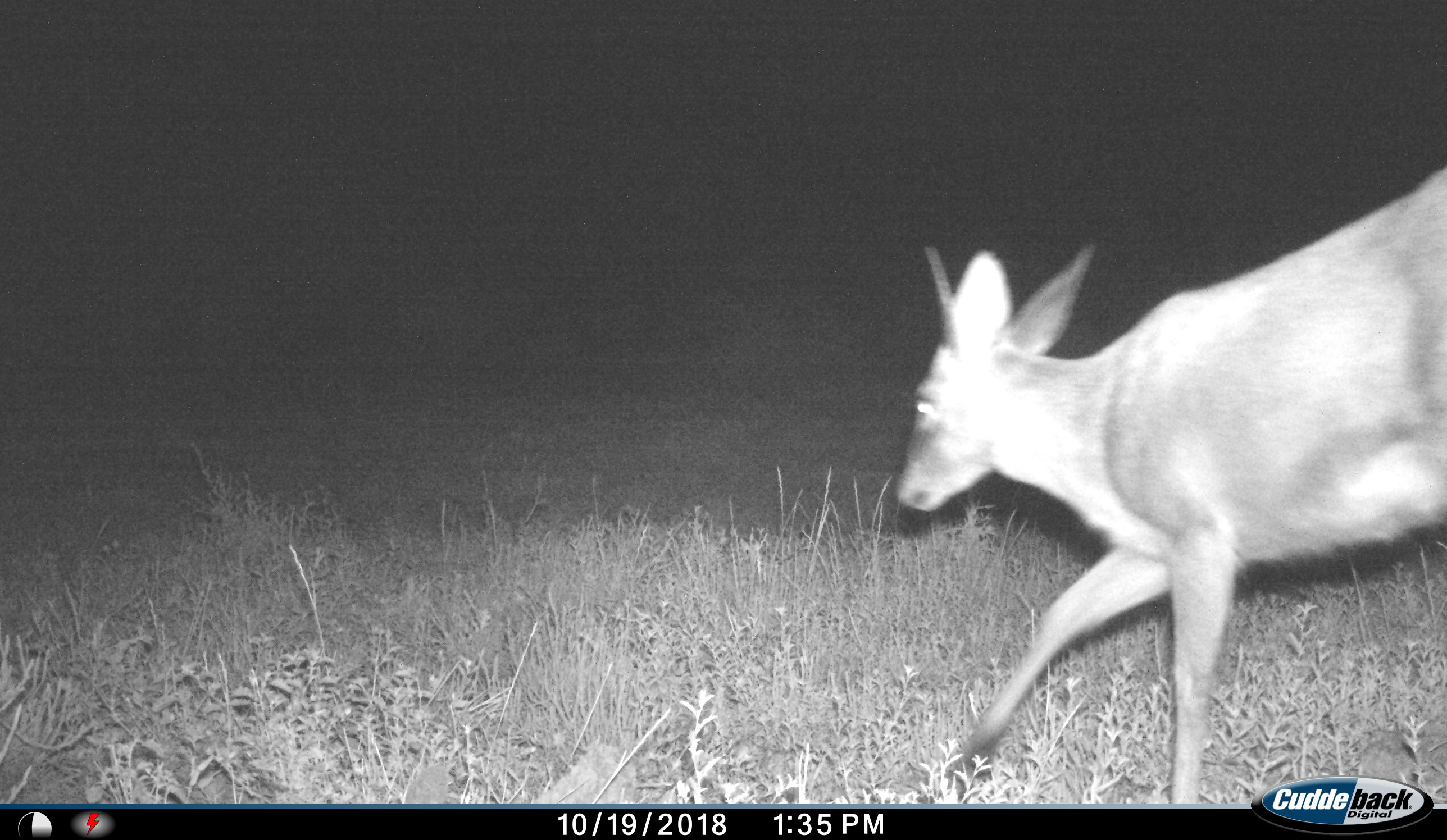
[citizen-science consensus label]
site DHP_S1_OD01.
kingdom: Animalia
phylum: Chordata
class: Mammalia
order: Artiodactyla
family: Bovidae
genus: Sylvicapra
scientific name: Sylvicapra grimmia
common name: common duiker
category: duikercommongrey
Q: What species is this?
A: Duikercommongrey (common duiker) (Sylvicapra grimmia).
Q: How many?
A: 1.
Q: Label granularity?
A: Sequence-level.